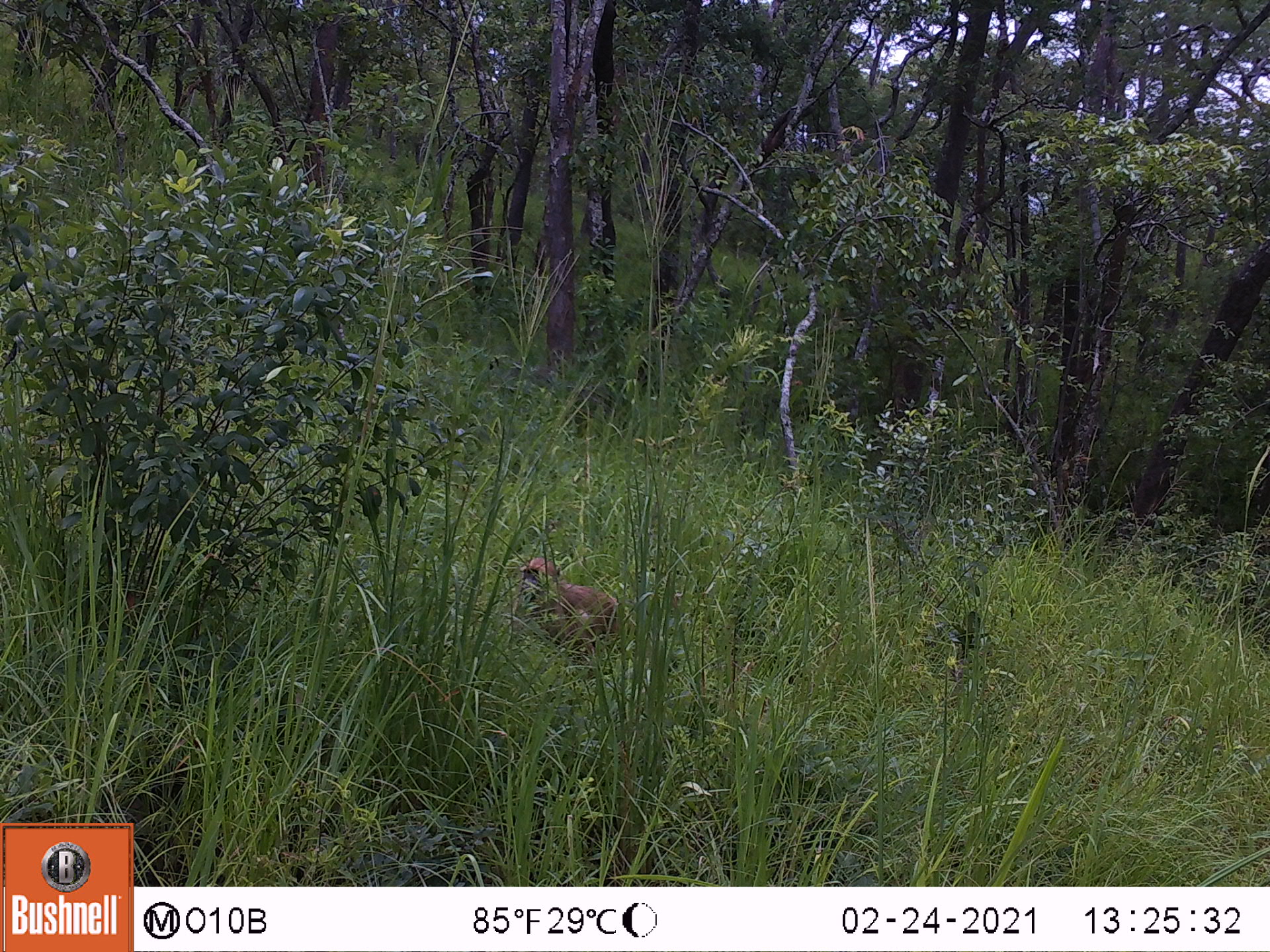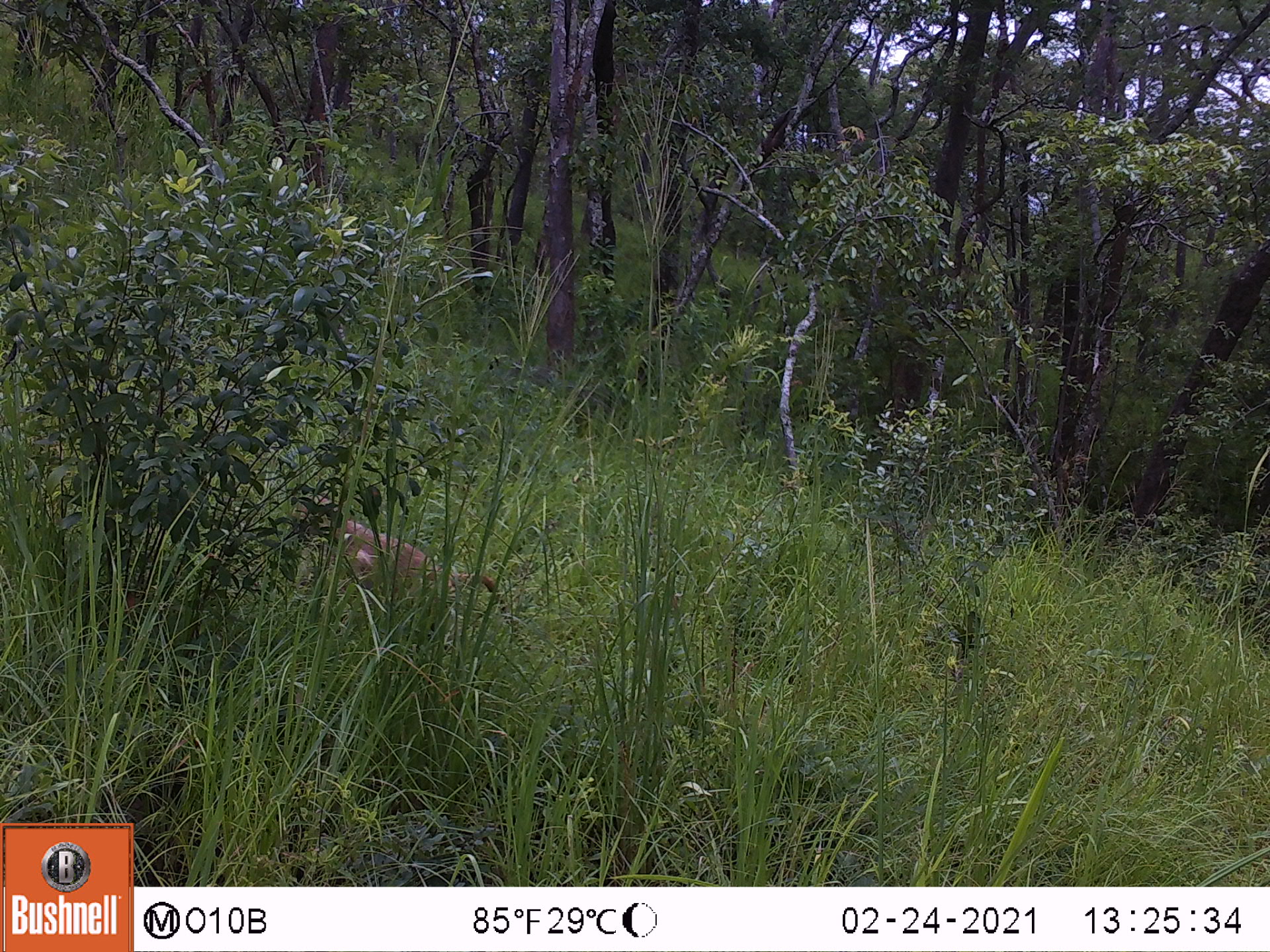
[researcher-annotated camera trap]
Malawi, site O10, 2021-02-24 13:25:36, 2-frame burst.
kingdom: Animalia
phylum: Chordata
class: Mammalia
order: Primates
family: Cercopithecidae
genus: Papio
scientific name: Papio cynocephalus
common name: yellow baboon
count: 1